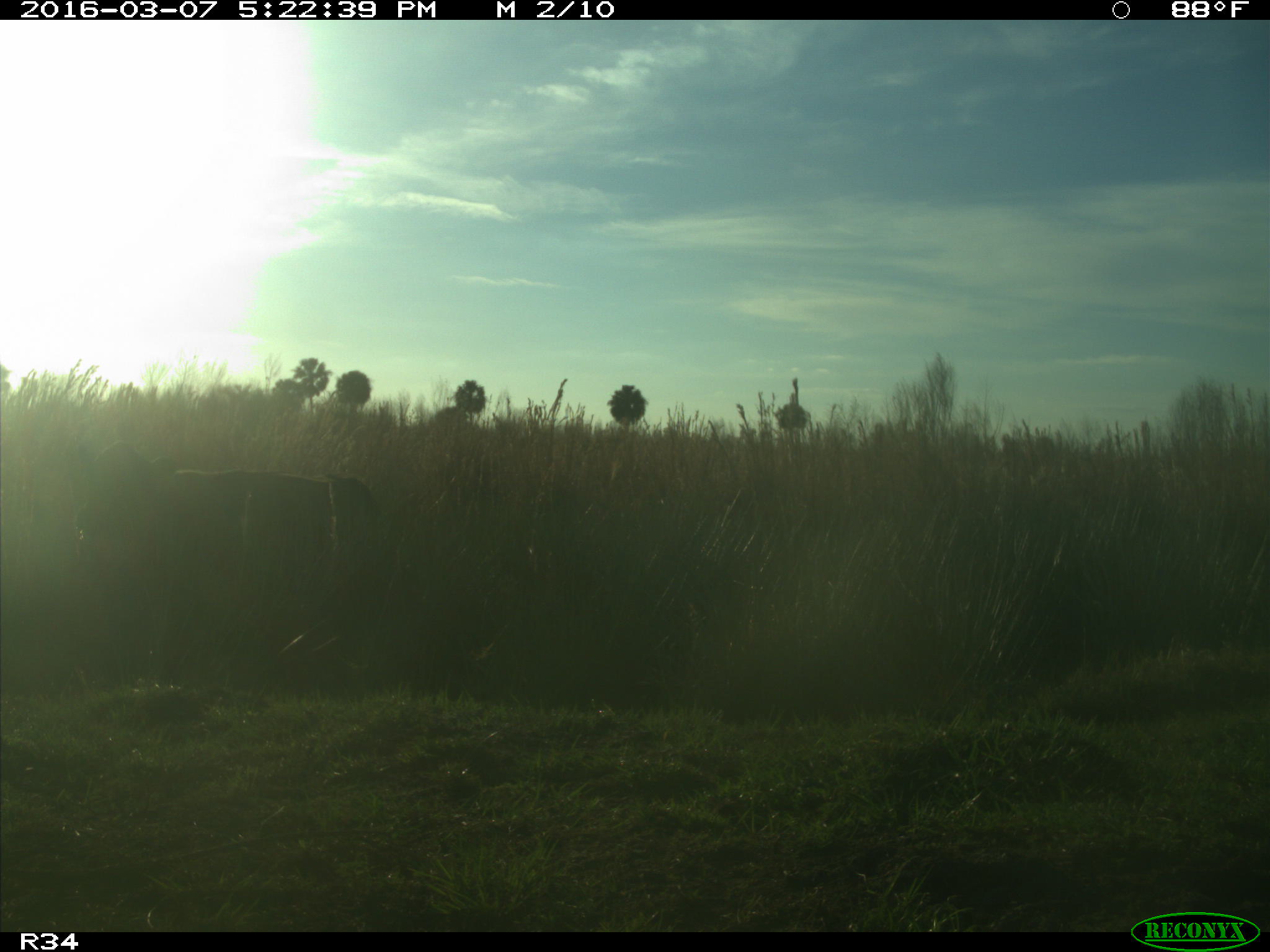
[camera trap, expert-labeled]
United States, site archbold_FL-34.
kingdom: Animalia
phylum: Chordata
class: Mammalia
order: Artiodactyla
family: Bovidae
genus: Bos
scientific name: Bos taurus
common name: domestic cow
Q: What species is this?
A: Bos taurus (domestic cow).